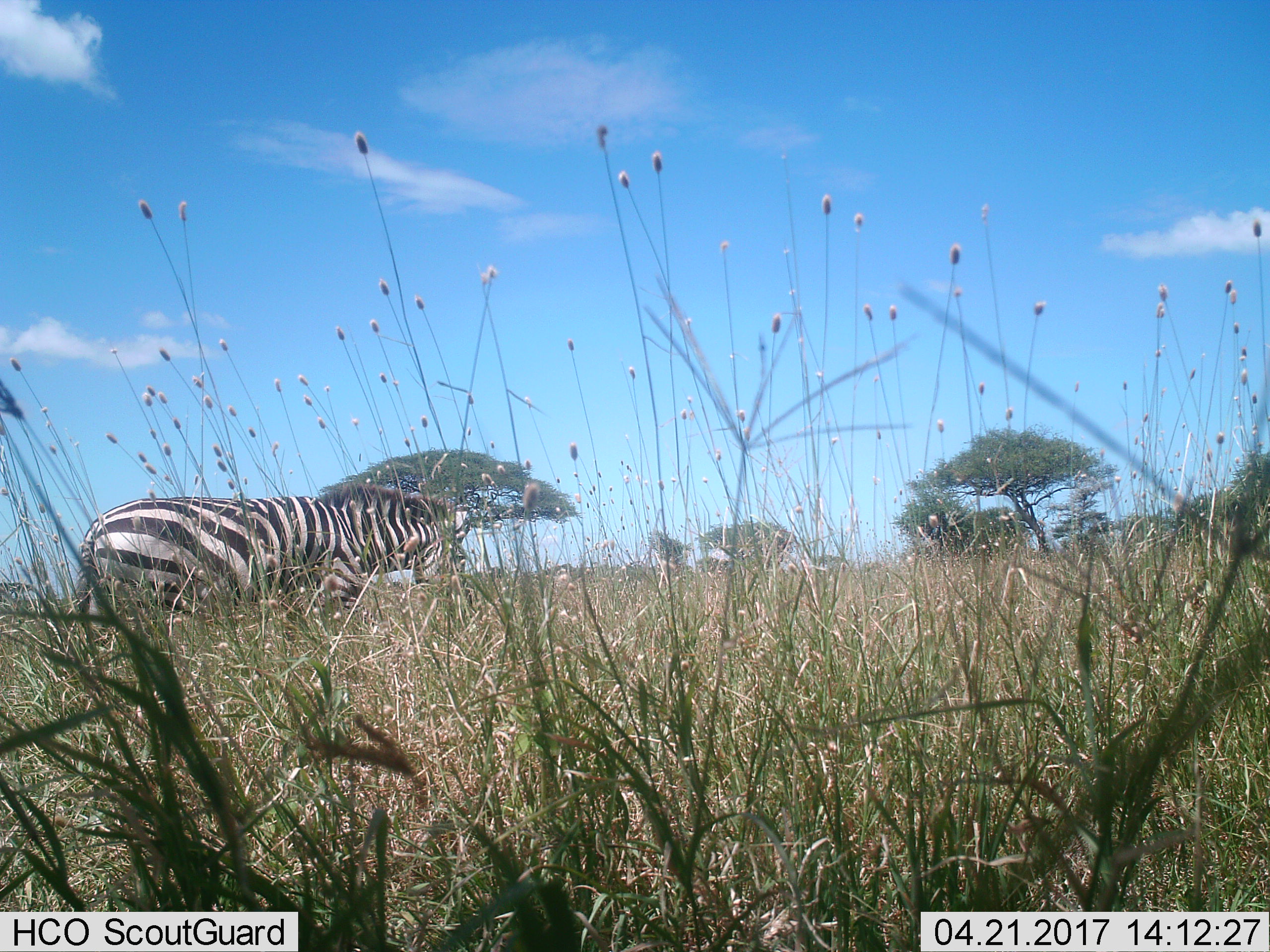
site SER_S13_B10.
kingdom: Animalia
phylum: Chordata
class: Mammalia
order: Perissodactyla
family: Equidae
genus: Equus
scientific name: Equus quagga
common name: plains zebra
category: zebraplains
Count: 1.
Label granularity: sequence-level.